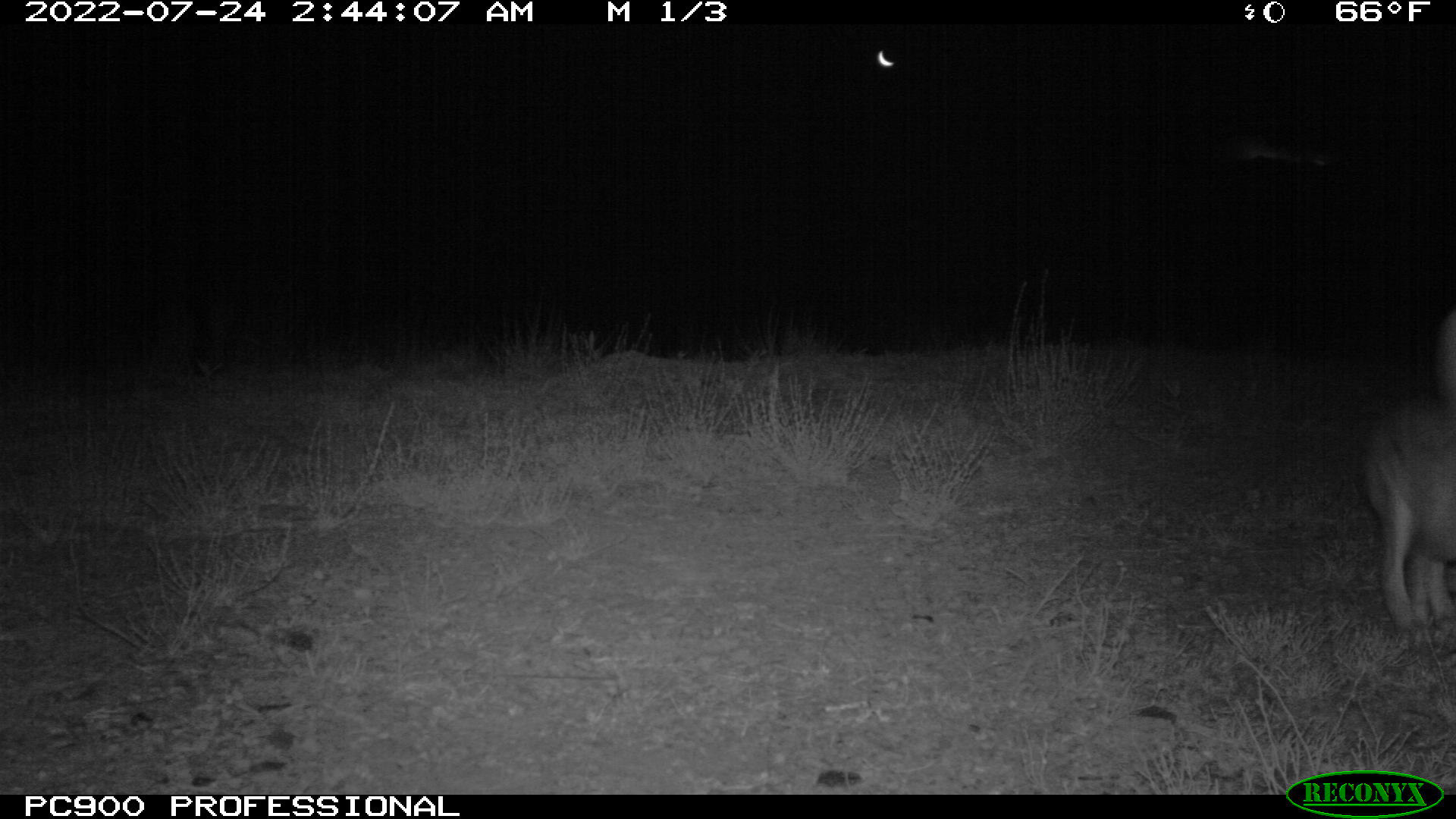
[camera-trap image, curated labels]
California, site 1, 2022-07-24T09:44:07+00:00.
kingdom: Animalia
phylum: Chordata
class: Mammalia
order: Lagomorpha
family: Leporidae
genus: Lepus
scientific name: Lepus californicus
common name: black-tailed jackrabbit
Black-tailed jackrabbit (Lepus californicus).